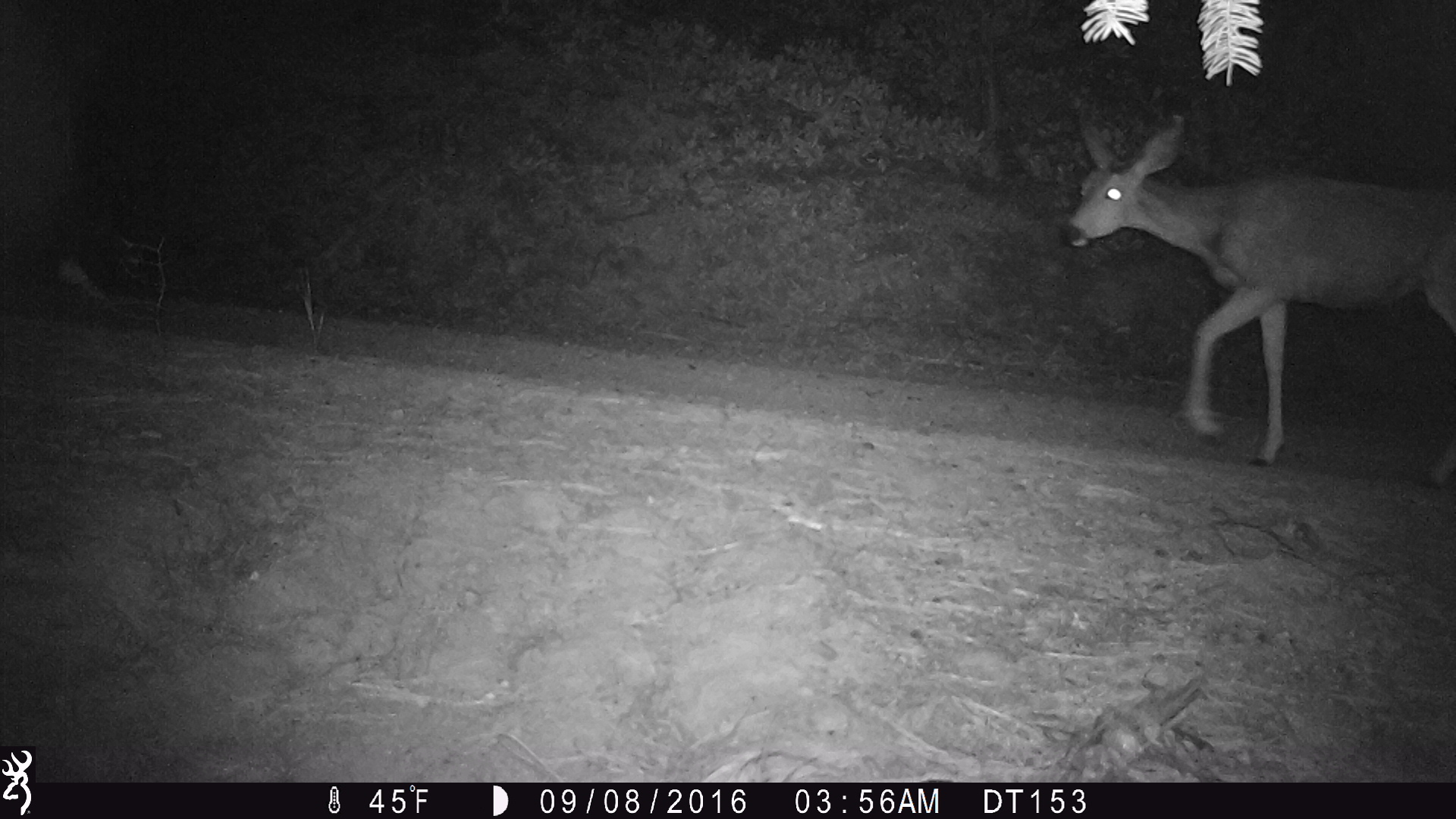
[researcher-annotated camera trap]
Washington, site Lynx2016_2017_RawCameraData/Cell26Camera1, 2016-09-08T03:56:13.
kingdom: Animalia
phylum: Chordata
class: Mammalia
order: Artiodactyla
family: Cervidae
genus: Odocoileus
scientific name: Odocoileus hemionus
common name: mule deer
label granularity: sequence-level